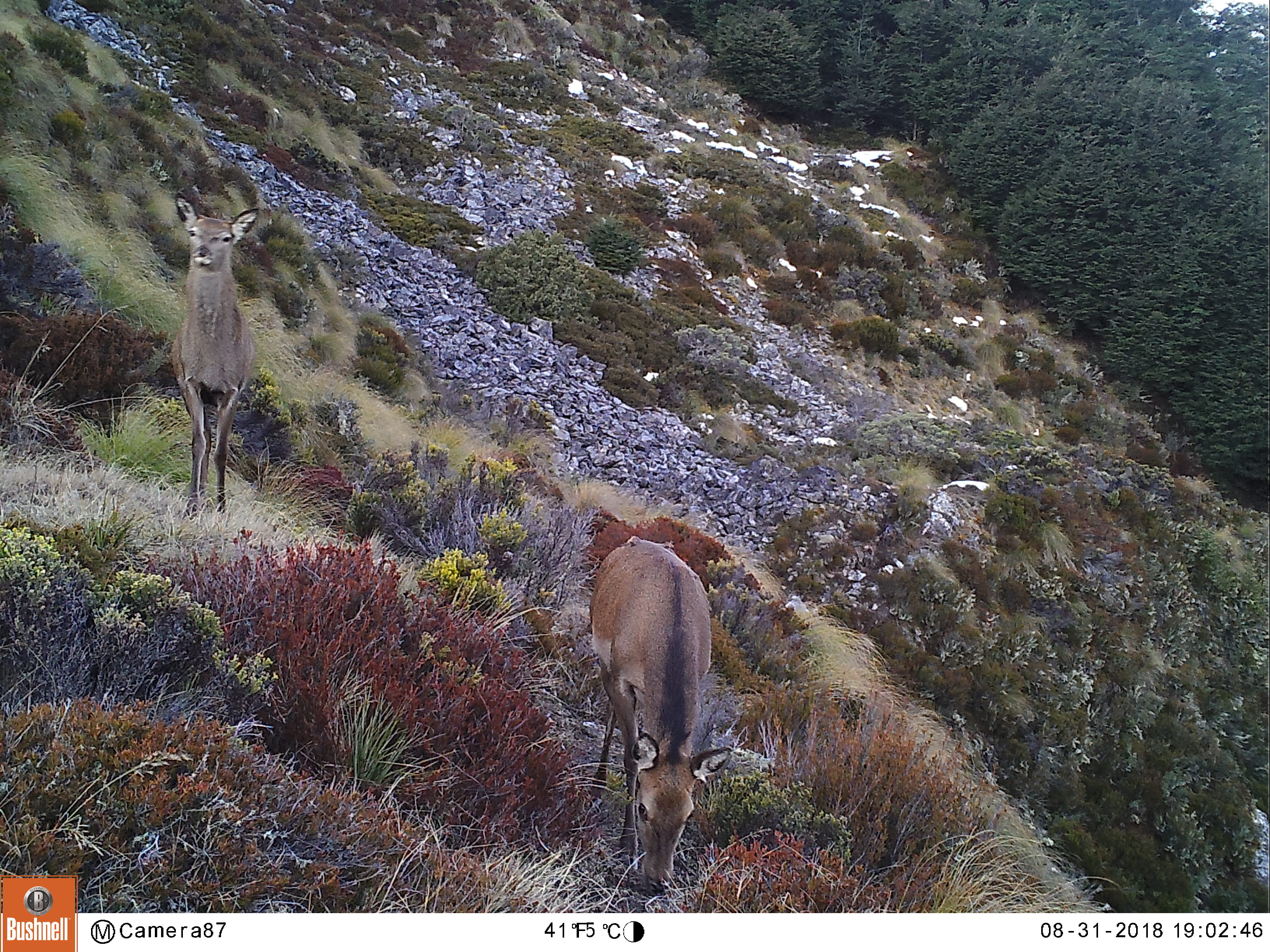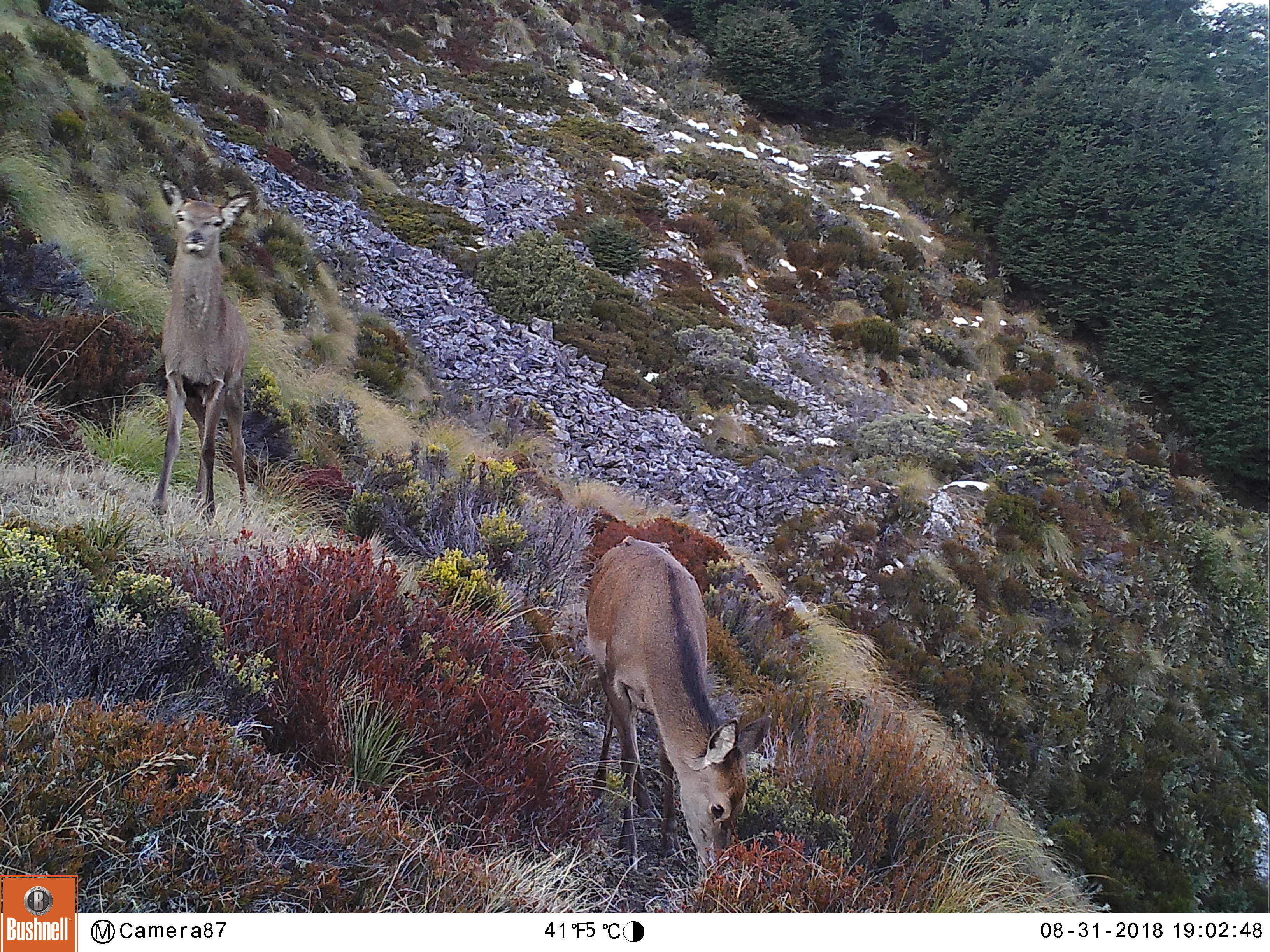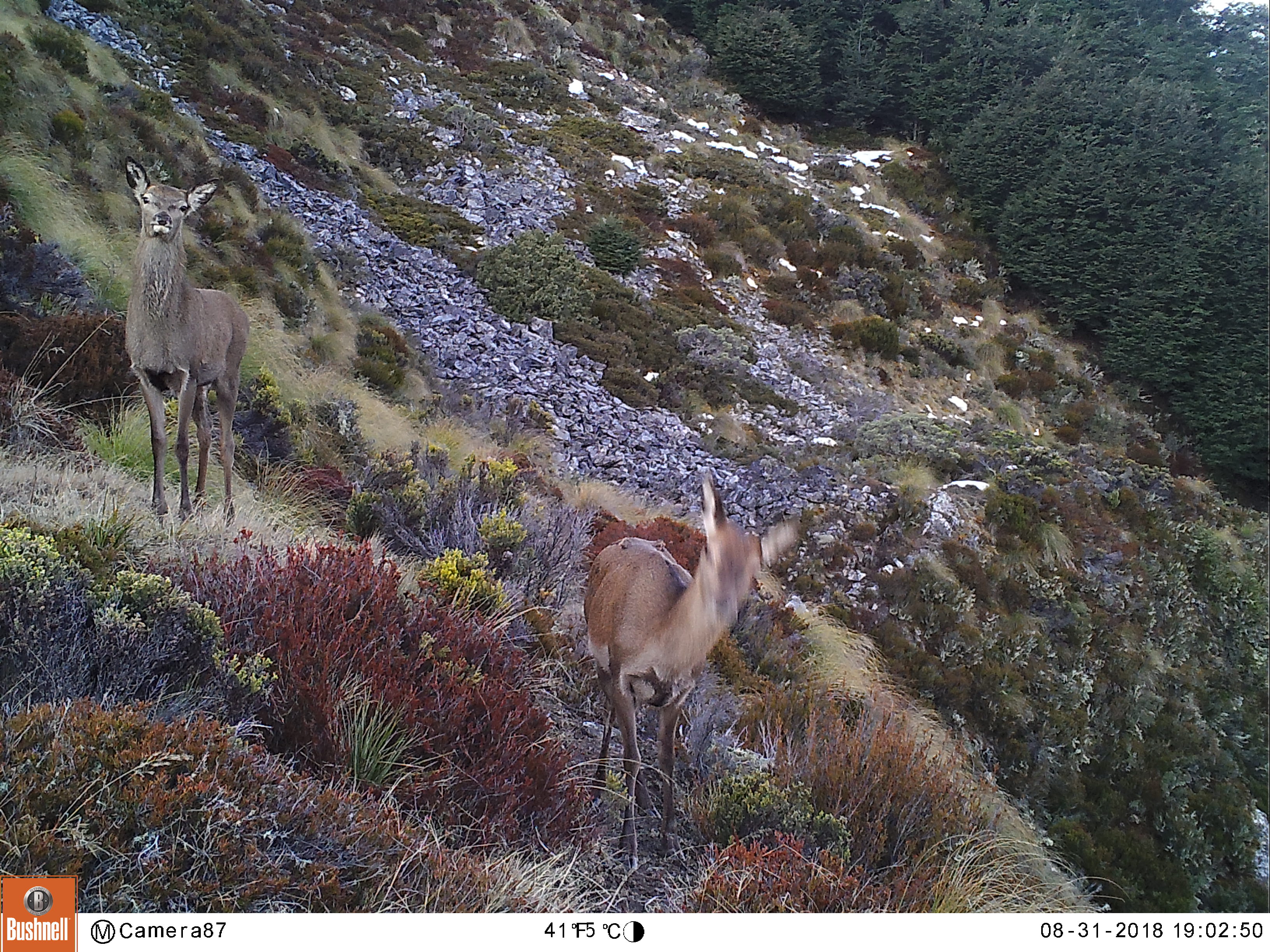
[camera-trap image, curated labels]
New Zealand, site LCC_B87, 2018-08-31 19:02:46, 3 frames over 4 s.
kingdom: Animalia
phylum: Chordata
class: Mammalia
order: Artiodactyla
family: Cervidae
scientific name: Cervidae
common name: deer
Deer (Cervidae).